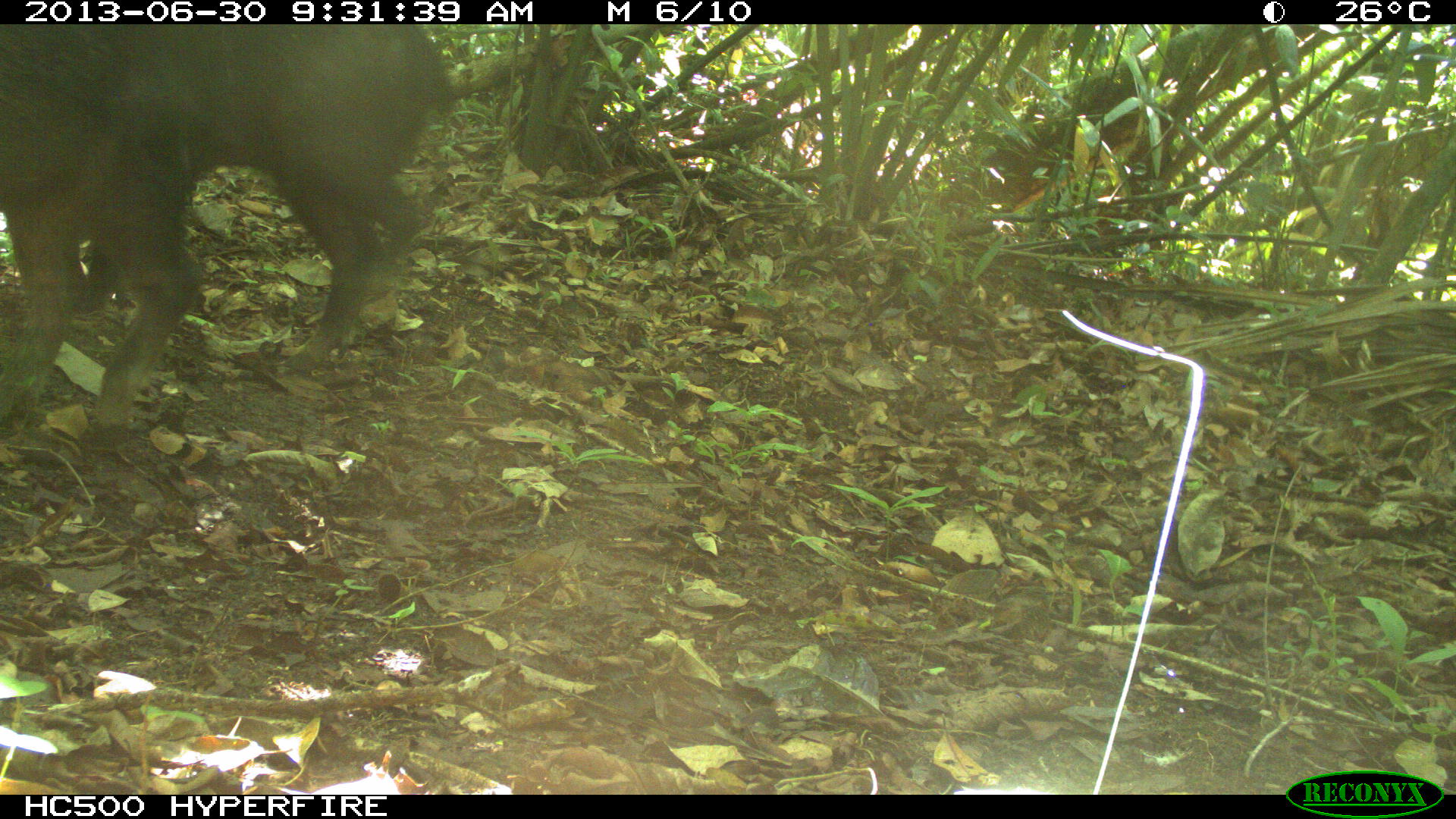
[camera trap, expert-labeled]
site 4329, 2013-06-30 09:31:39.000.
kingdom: Animalia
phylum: Chordata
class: Mammalia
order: Artiodactyla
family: Tayassuidae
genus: Tayassu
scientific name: Tayassu pecari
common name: white-lipped peccary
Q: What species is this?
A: Tayassu pecari (white-lipped peccary).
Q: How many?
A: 3.